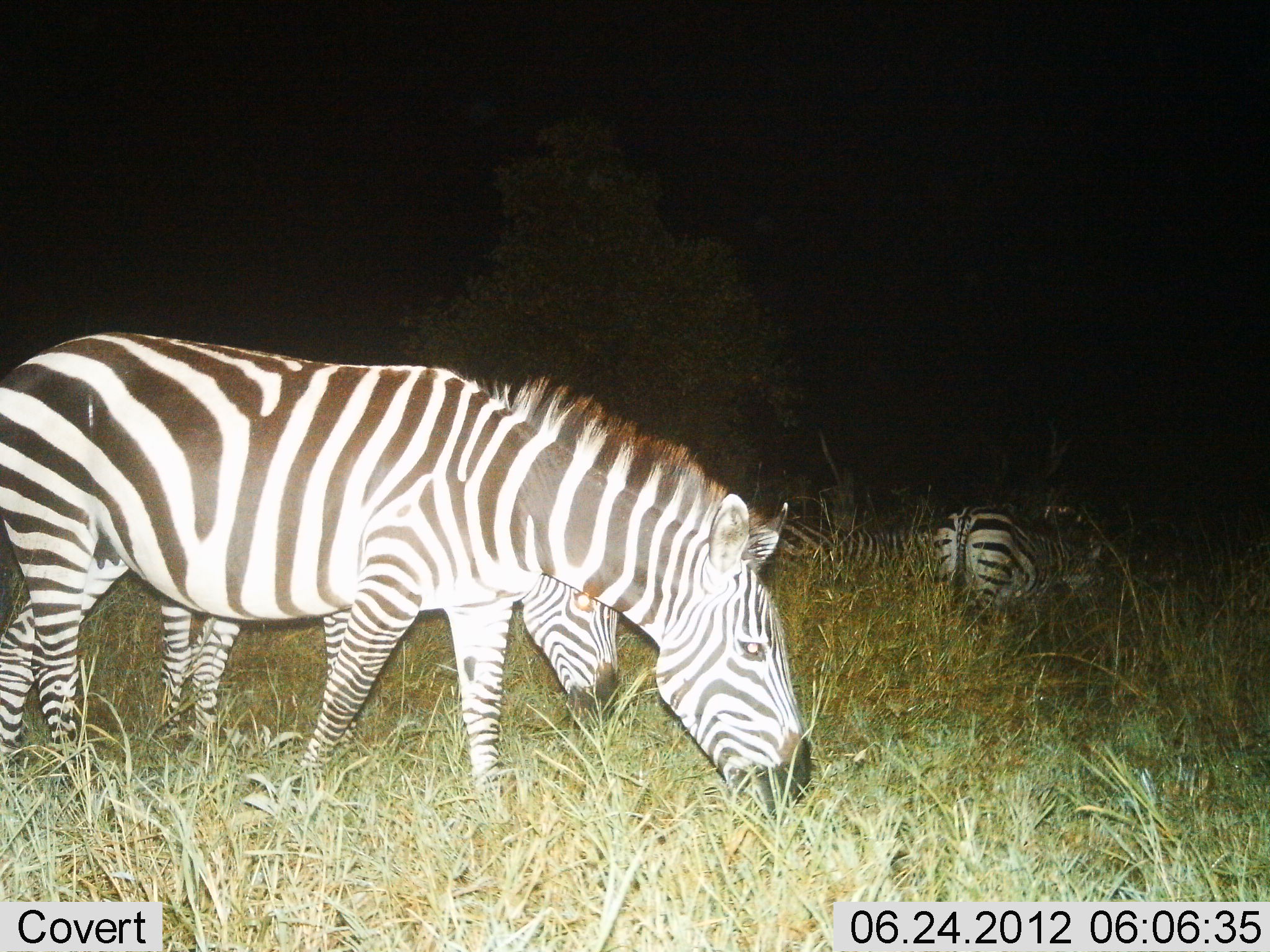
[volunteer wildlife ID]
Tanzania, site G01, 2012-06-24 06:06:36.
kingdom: Animalia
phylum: Chordata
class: Mammalia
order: Perissodactyla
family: Equidae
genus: Equus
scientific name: Equus quagga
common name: plains zebra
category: zebra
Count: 4.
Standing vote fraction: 0%.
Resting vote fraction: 0%.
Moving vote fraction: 0%.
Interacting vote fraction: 0%.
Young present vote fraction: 10%.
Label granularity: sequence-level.